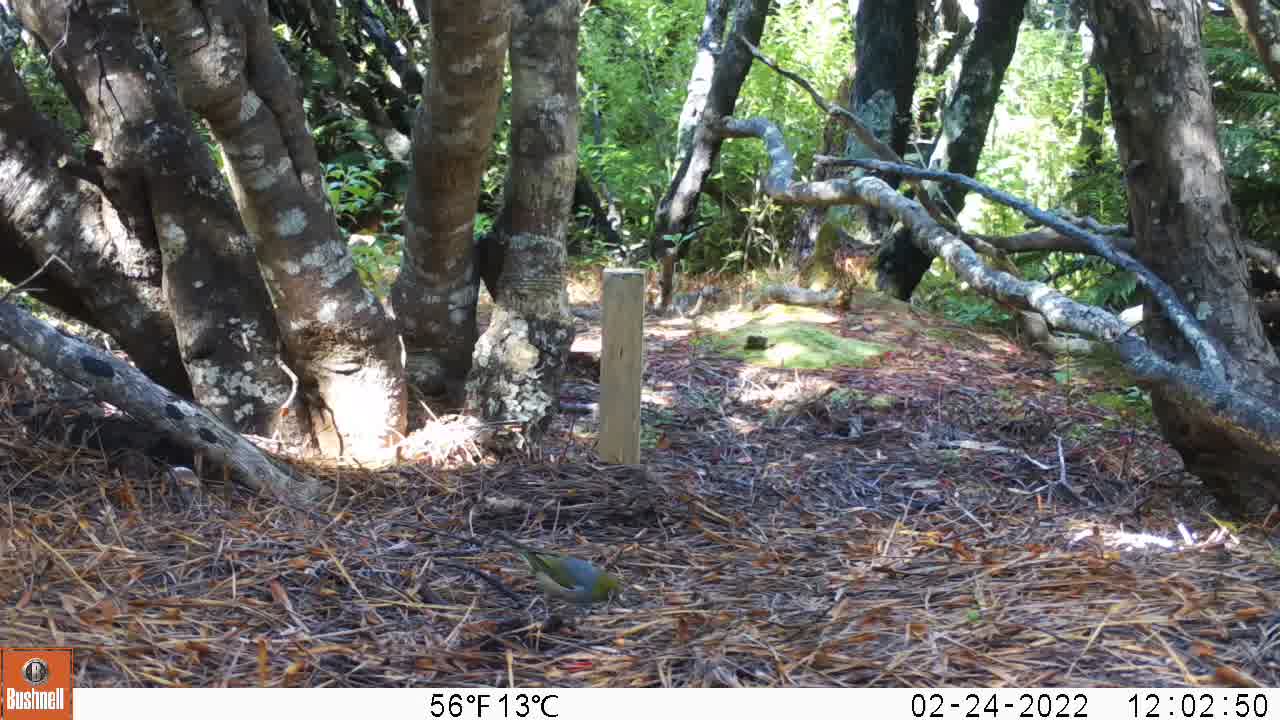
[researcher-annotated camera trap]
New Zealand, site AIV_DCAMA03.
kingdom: Animalia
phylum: Chordata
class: Aves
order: Passeriformes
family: Zosteropidae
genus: Zosterops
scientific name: Zosterops lateralis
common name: silvereye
Silvereye (Zosterops lateralis).